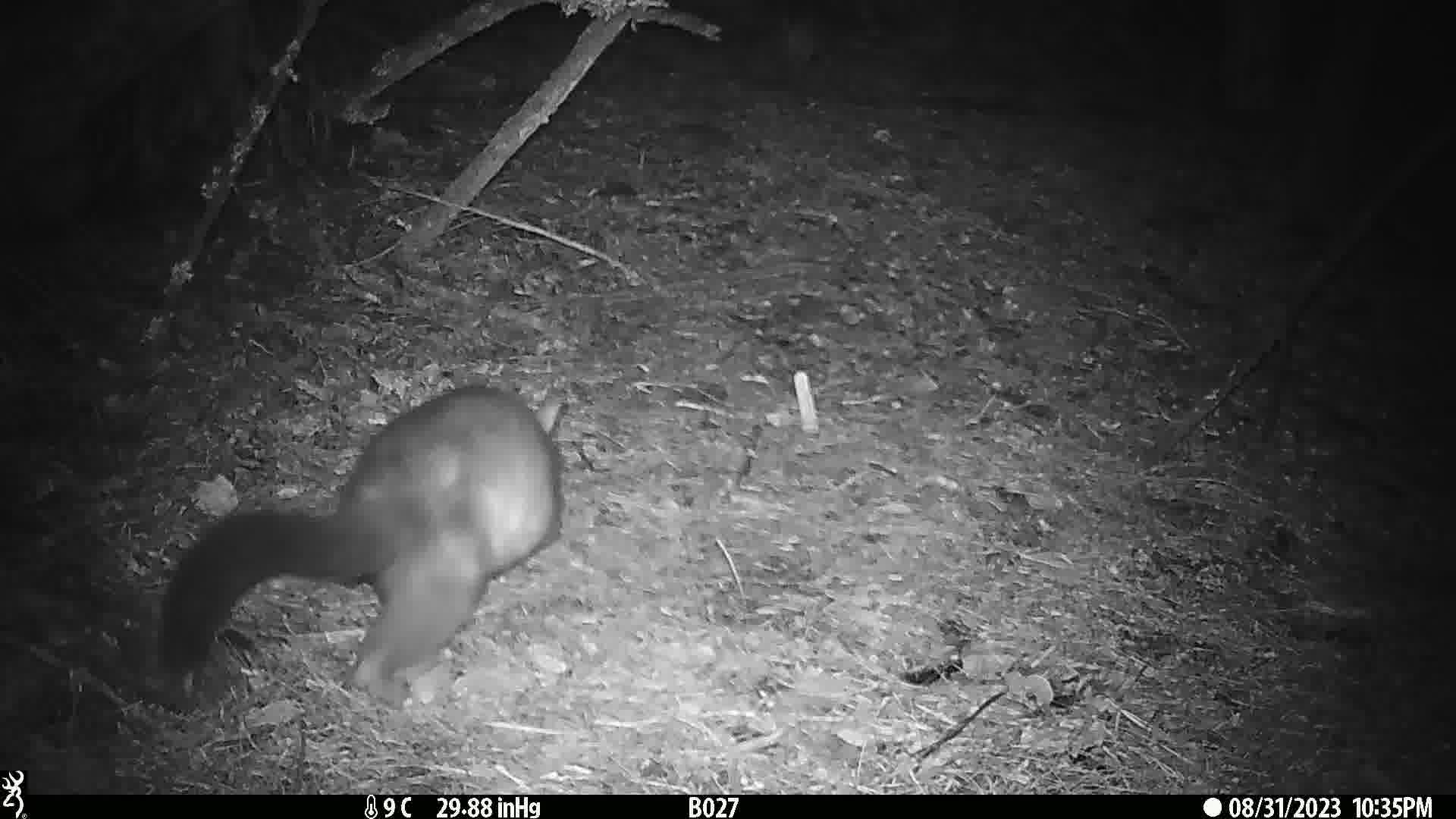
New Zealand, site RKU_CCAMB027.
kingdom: Animalia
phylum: Chordata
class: Mammalia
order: Diprotodontia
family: Phalangeridae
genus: Trichosurus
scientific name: Trichosurus vulpecula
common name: common brushtail possum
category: possum